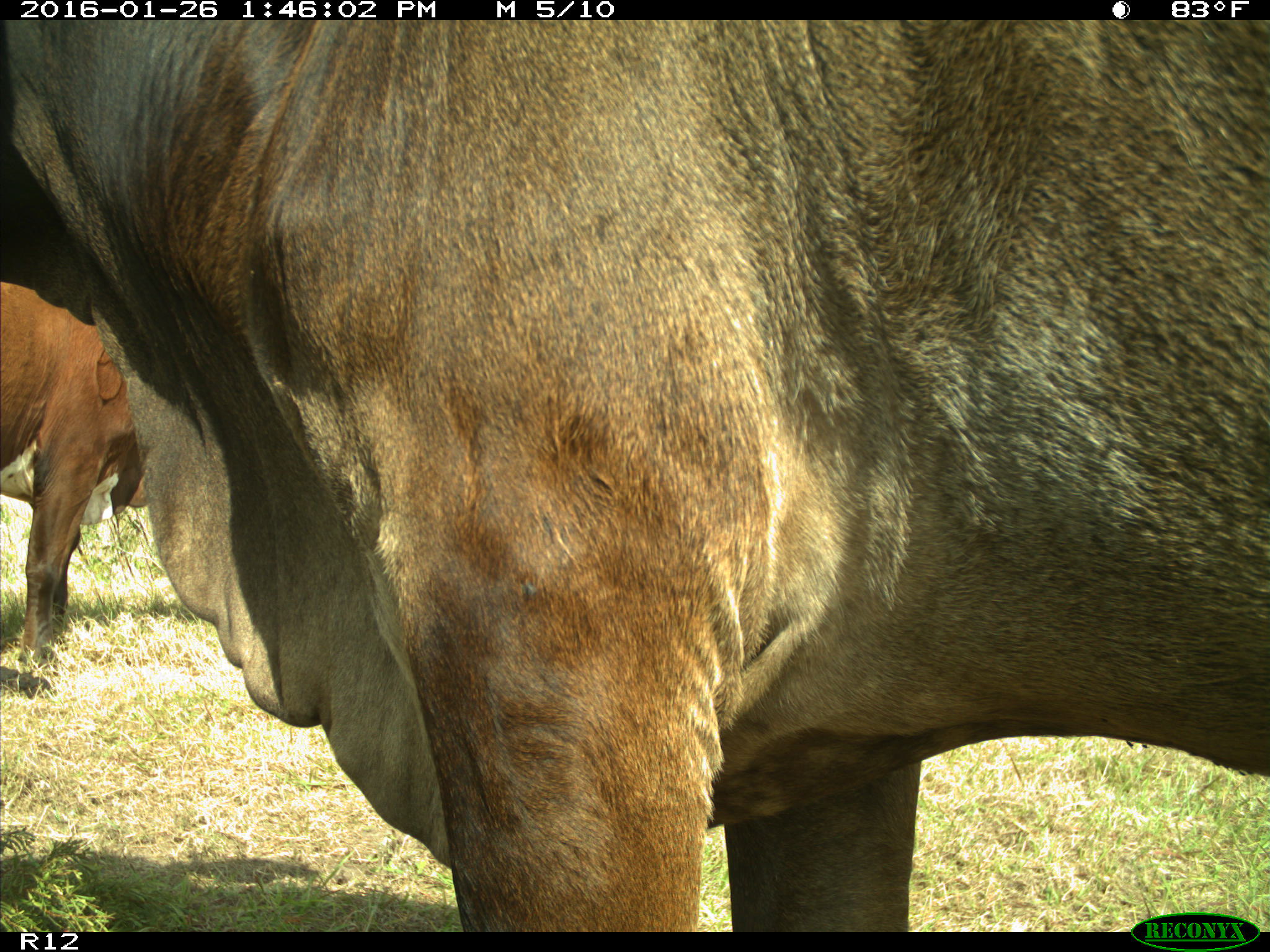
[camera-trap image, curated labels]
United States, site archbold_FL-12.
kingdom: Animalia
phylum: Chordata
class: Mammalia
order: Artiodactyla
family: Bovidae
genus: Bos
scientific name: Bos taurus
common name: domestic cow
Bos taurus (domestic cow).